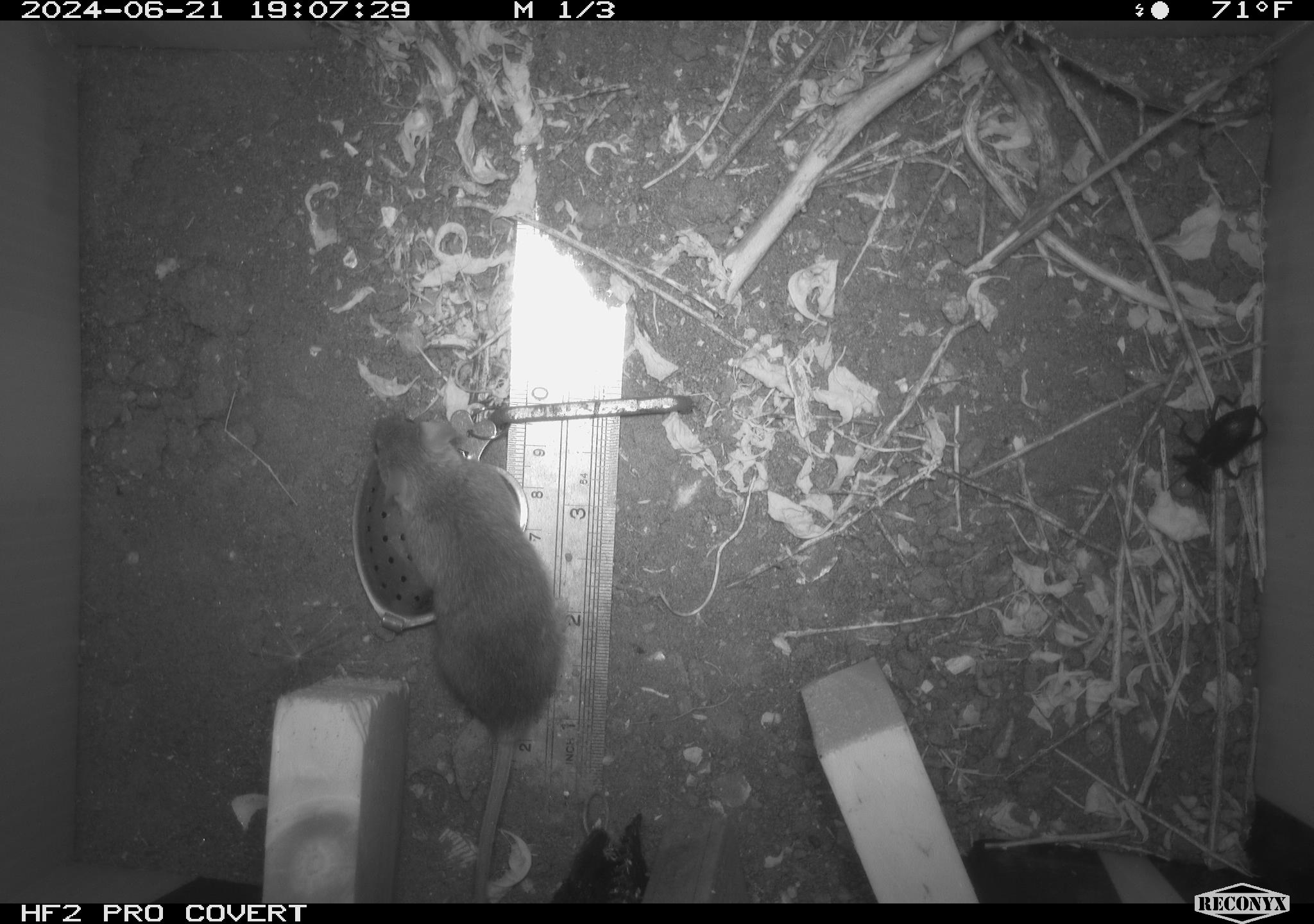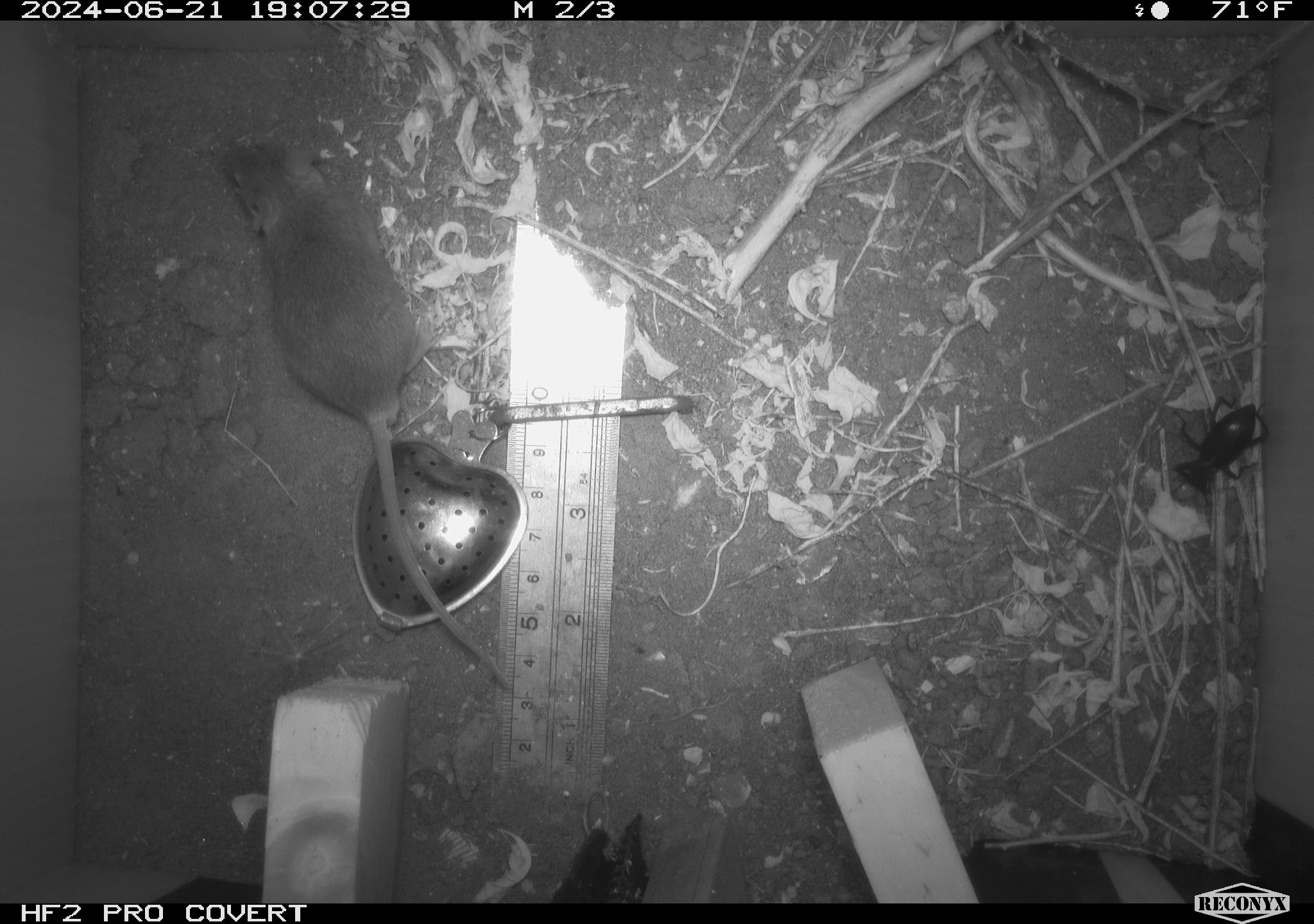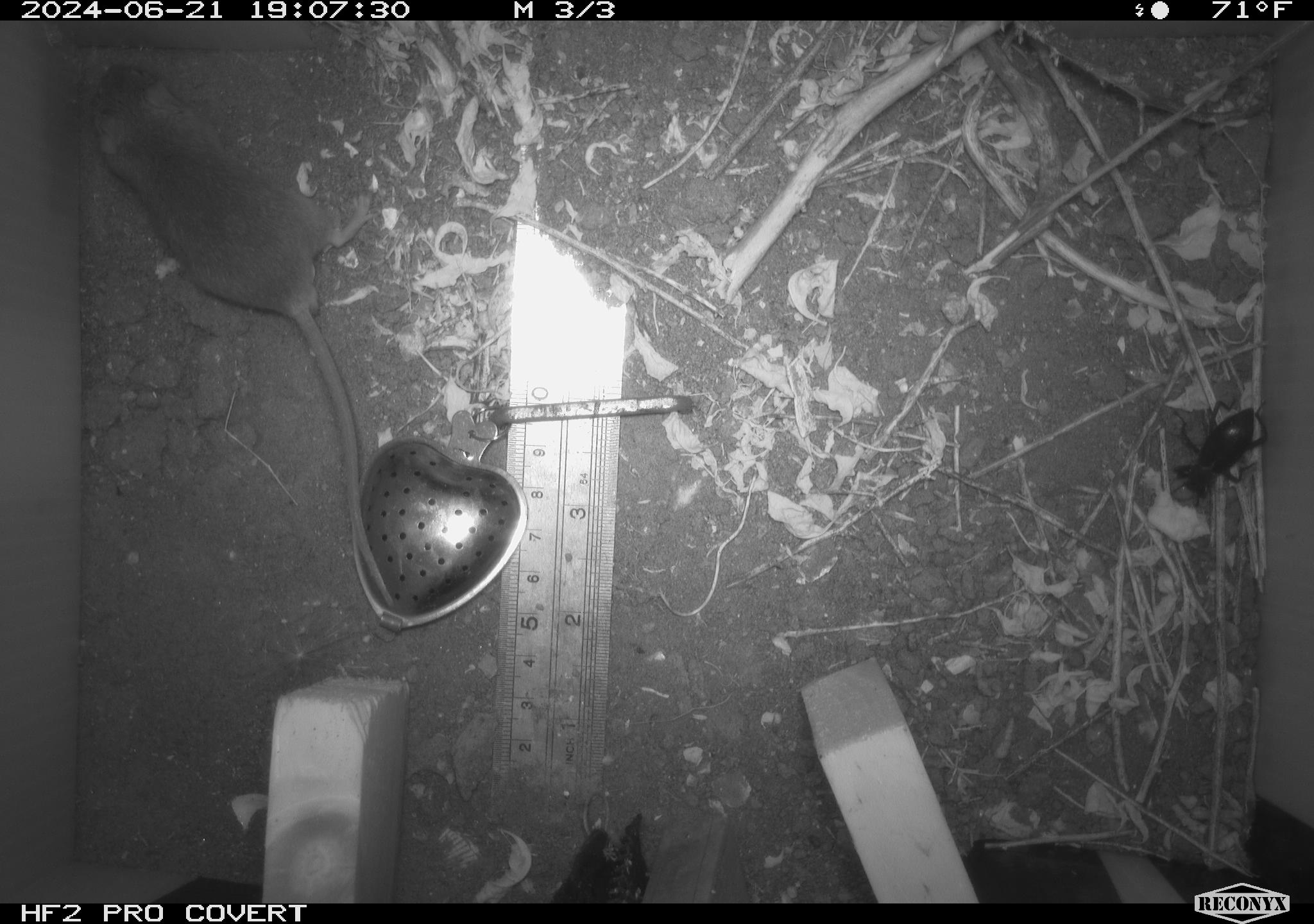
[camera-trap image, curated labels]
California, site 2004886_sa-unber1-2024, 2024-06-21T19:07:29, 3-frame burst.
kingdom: Animalia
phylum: Arthropoda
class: Insecta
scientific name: Insecta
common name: insect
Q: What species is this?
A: Insect (Insecta).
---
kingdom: Animalia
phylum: Chordata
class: Mammalia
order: Rodentia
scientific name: Rodentia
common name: mouse species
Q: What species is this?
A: Mouse species (Rodentia).